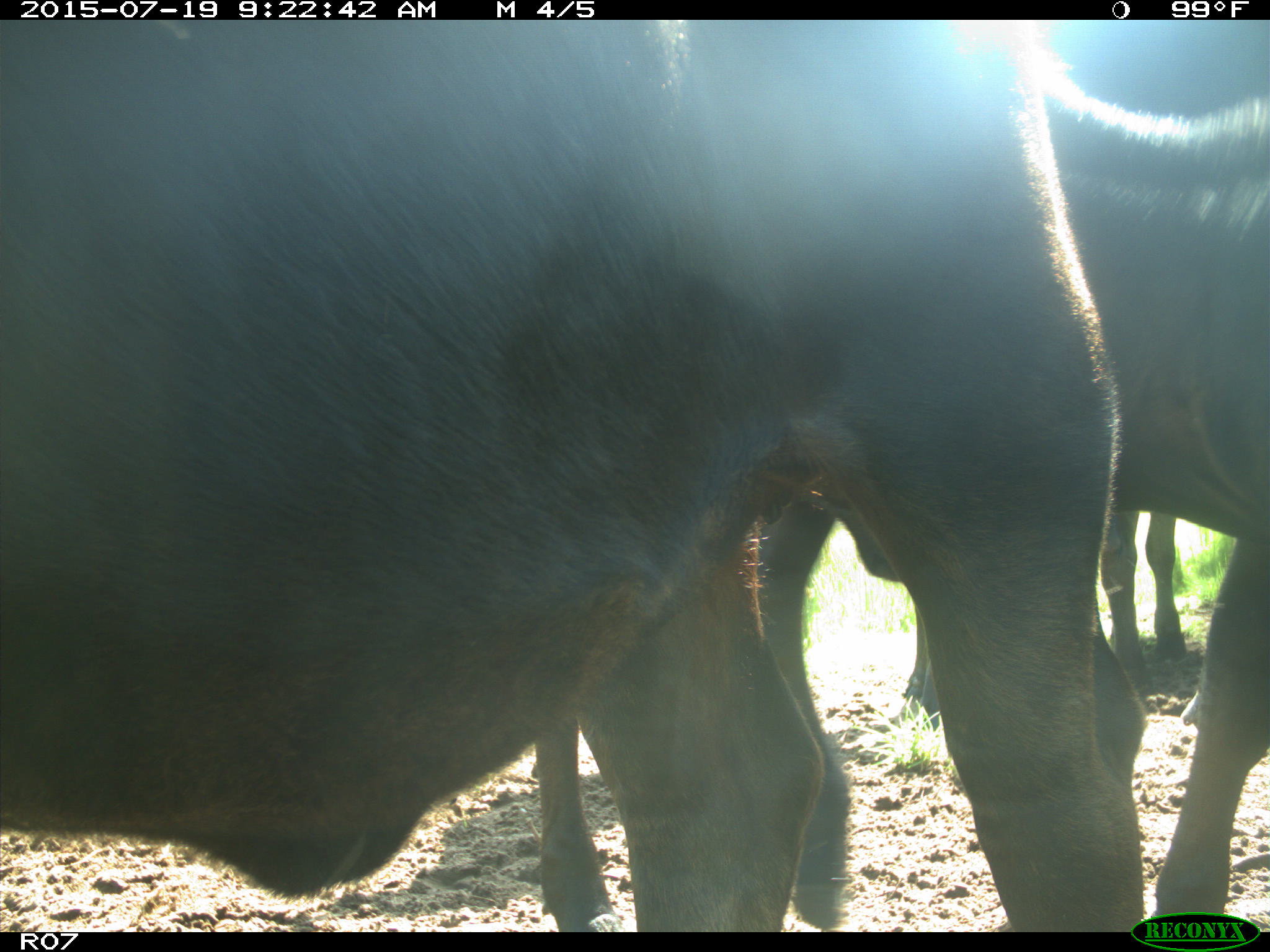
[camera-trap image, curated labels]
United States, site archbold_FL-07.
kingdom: Animalia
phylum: Chordata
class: Mammalia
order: Artiodactyla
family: Bovidae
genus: Bos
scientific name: Bos taurus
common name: domestic cow